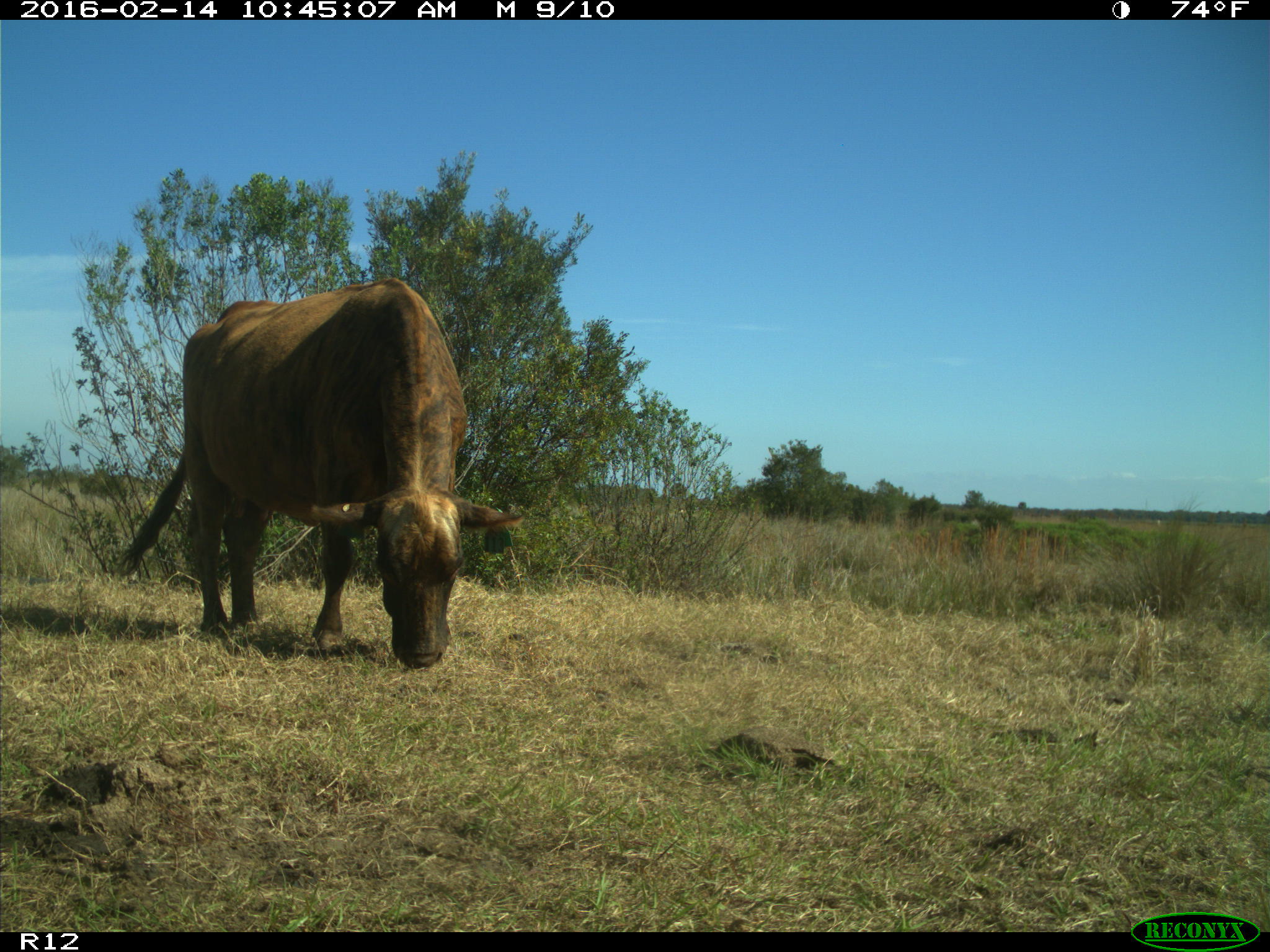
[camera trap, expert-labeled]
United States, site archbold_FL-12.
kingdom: Animalia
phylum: Chordata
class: Mammalia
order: Artiodactyla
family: Bovidae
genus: Bos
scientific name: Bos taurus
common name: domestic cow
Bos taurus (domestic cow).